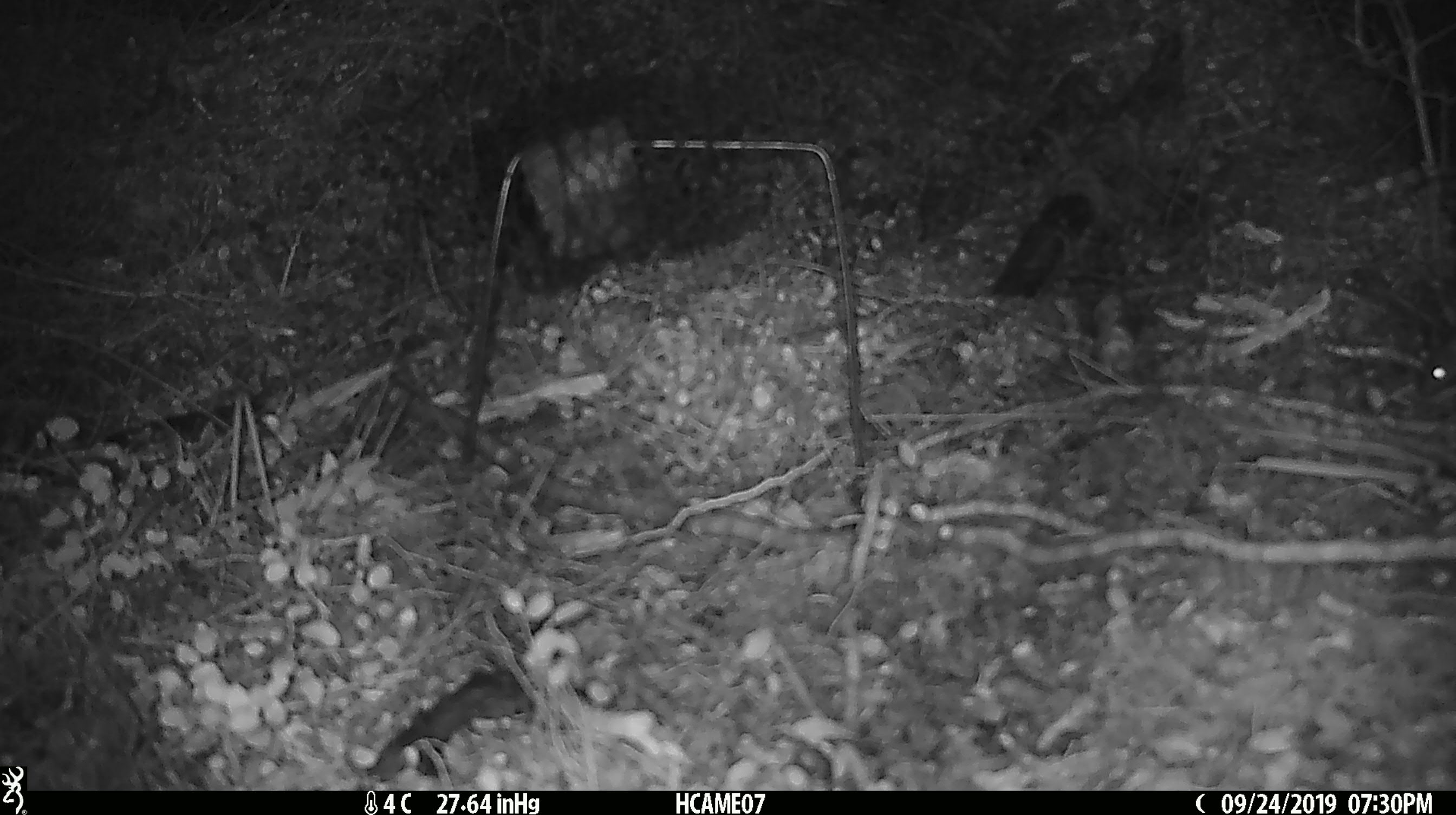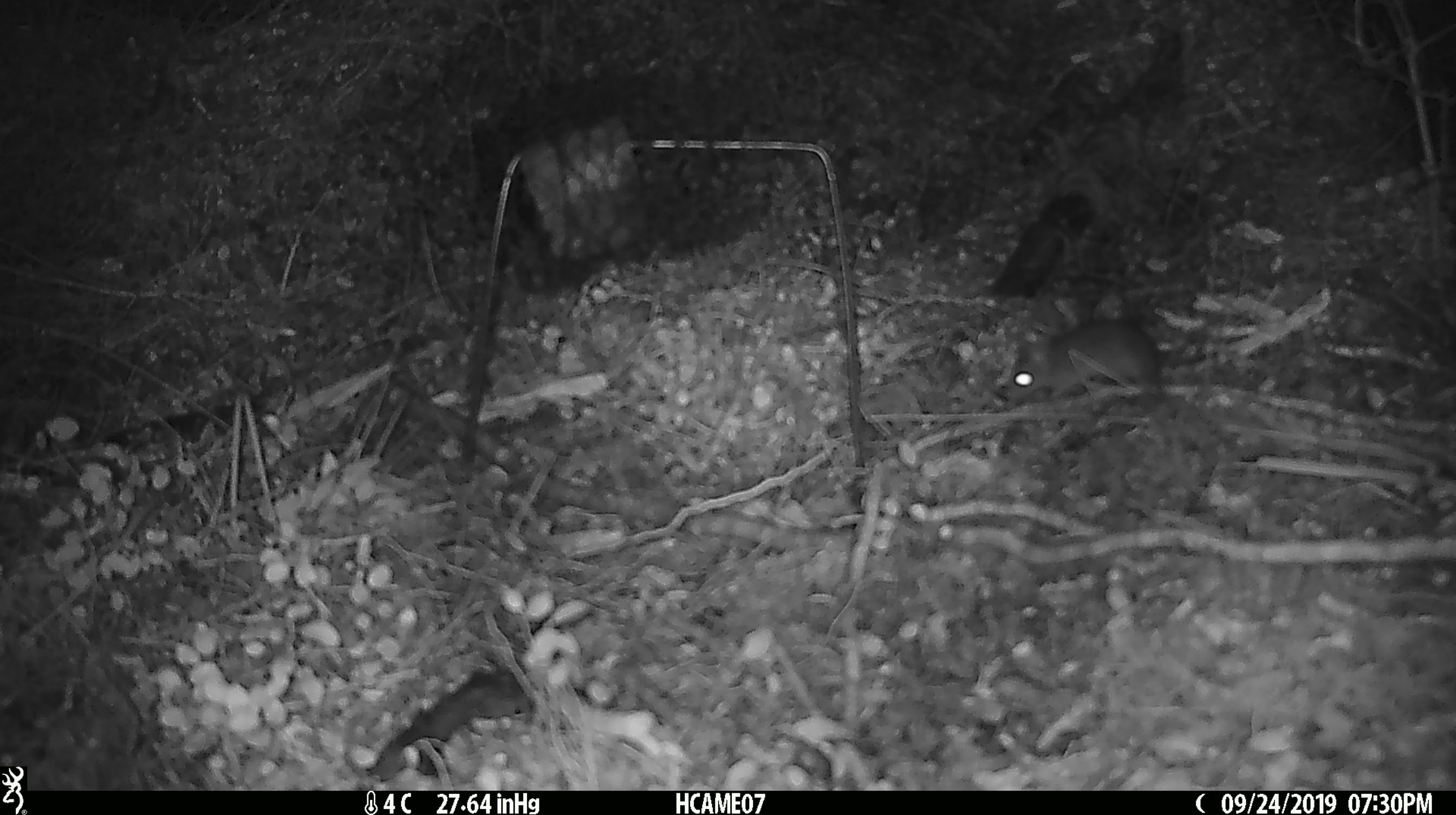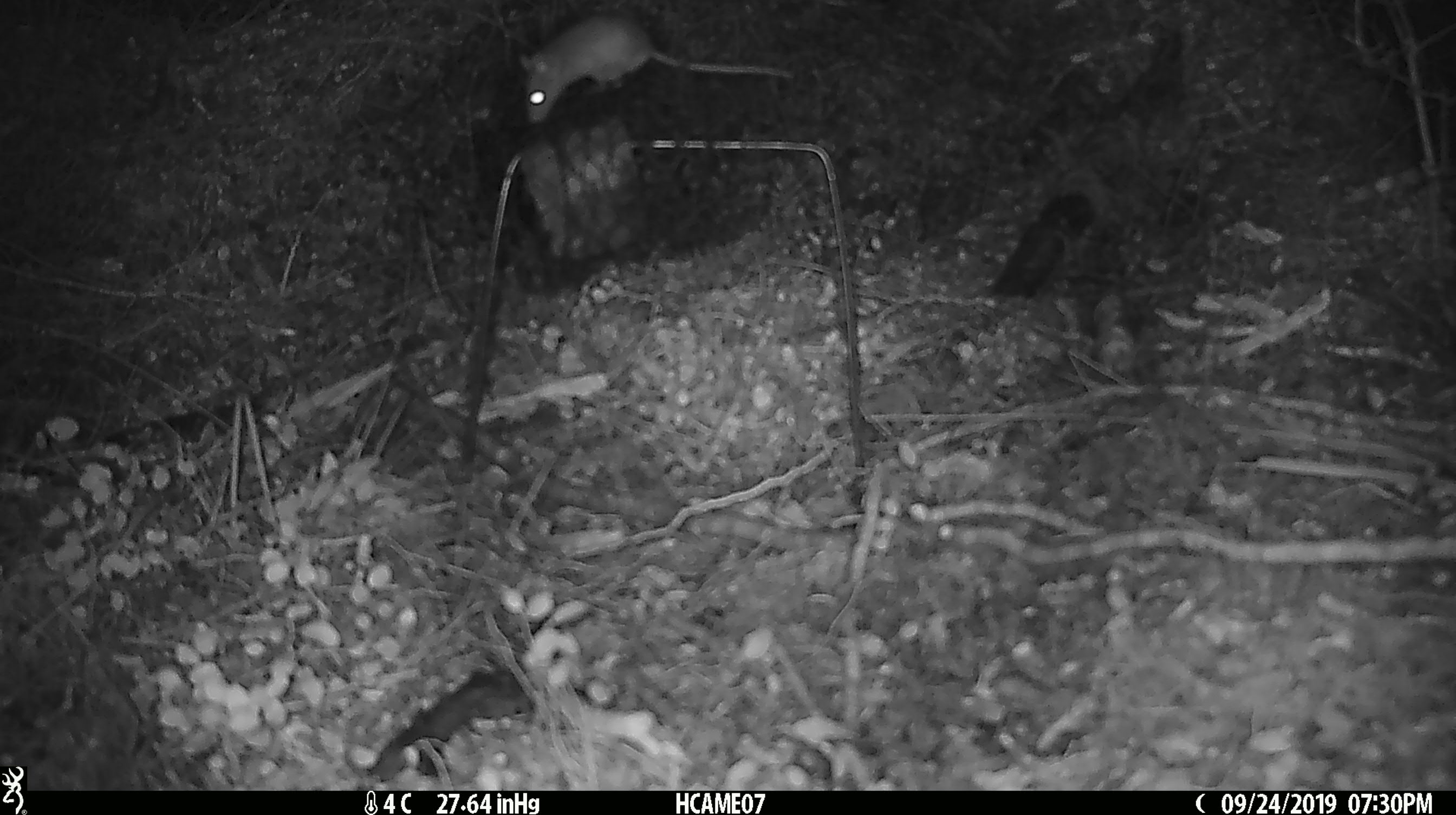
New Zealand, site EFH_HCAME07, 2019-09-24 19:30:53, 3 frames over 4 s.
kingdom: Animalia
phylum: Chordata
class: Mammalia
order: Rodentia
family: Muridae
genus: Mus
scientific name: Mus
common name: mouse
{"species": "mouse (Mus)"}